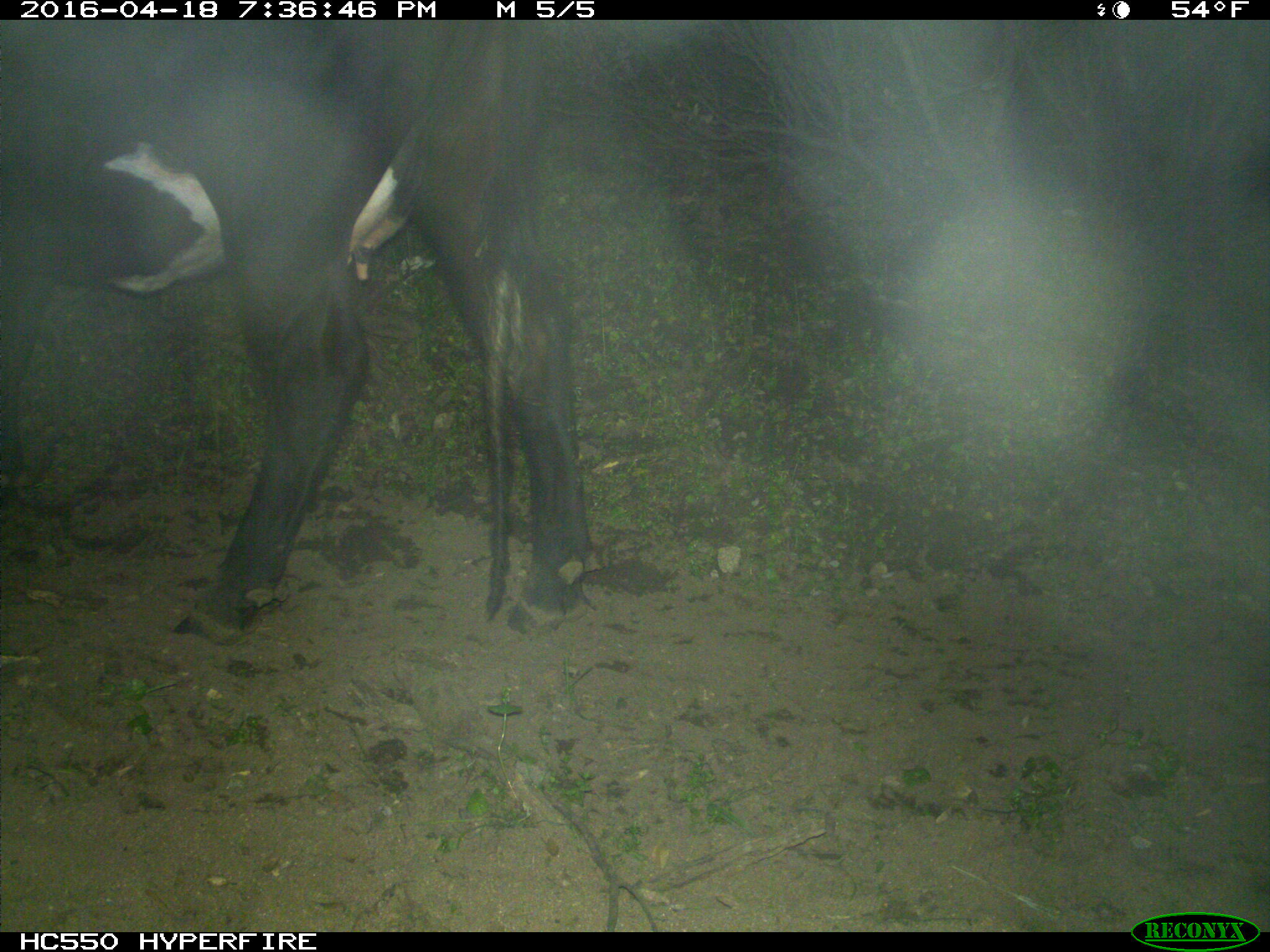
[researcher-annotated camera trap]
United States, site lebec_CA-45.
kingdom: Animalia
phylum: Chordata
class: Mammalia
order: Artiodactyla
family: Bovidae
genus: Bos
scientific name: Bos taurus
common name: domestic cow